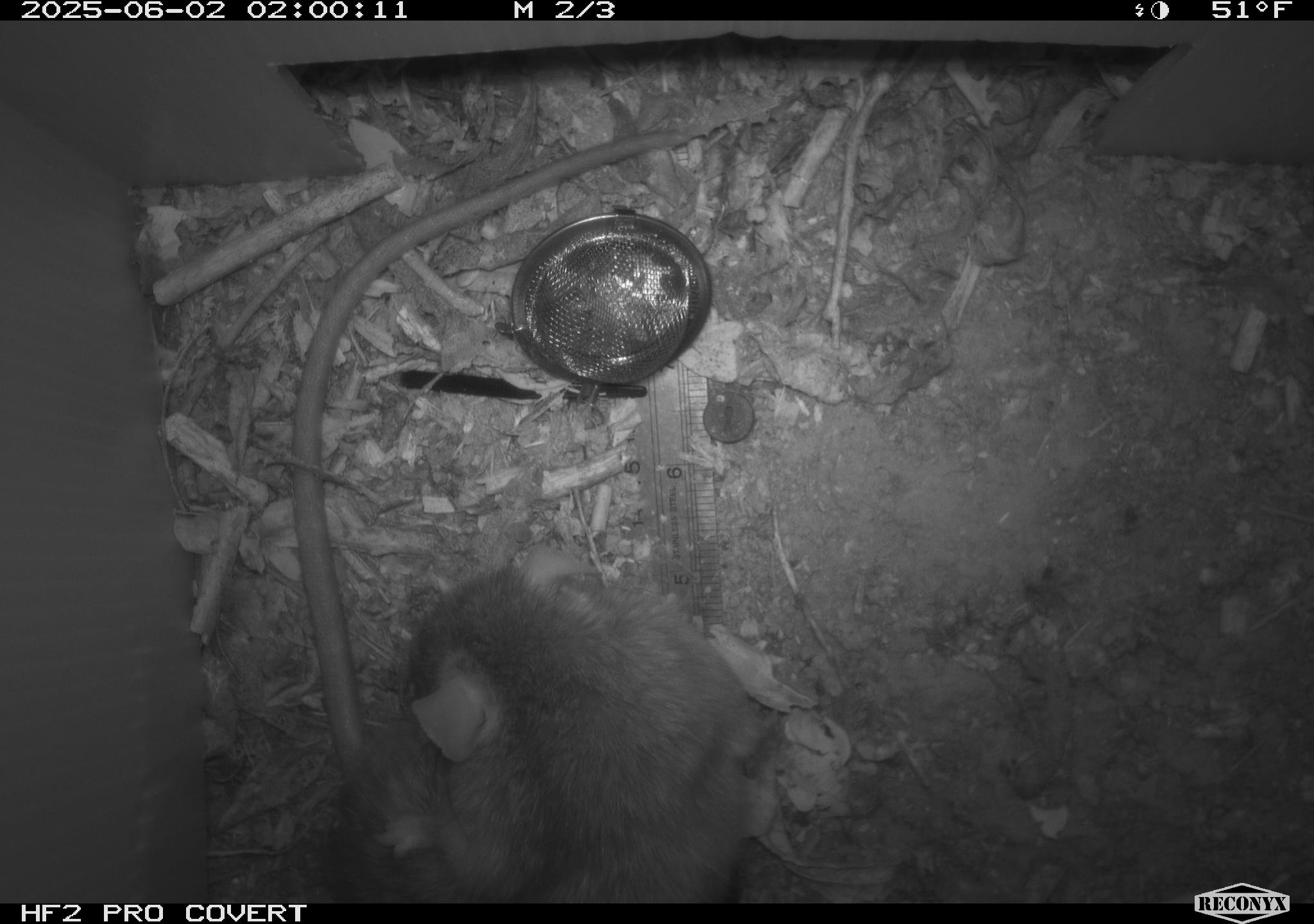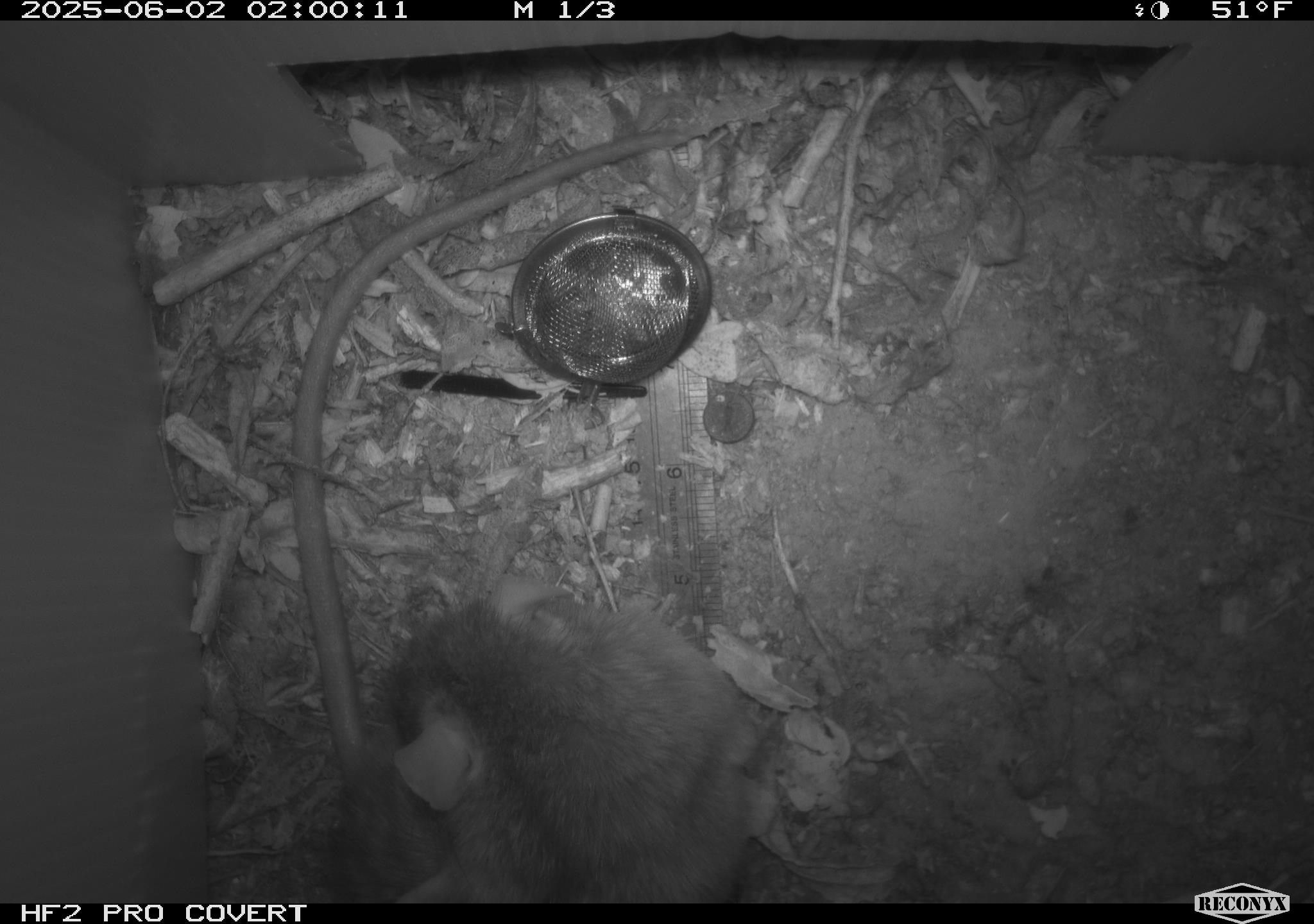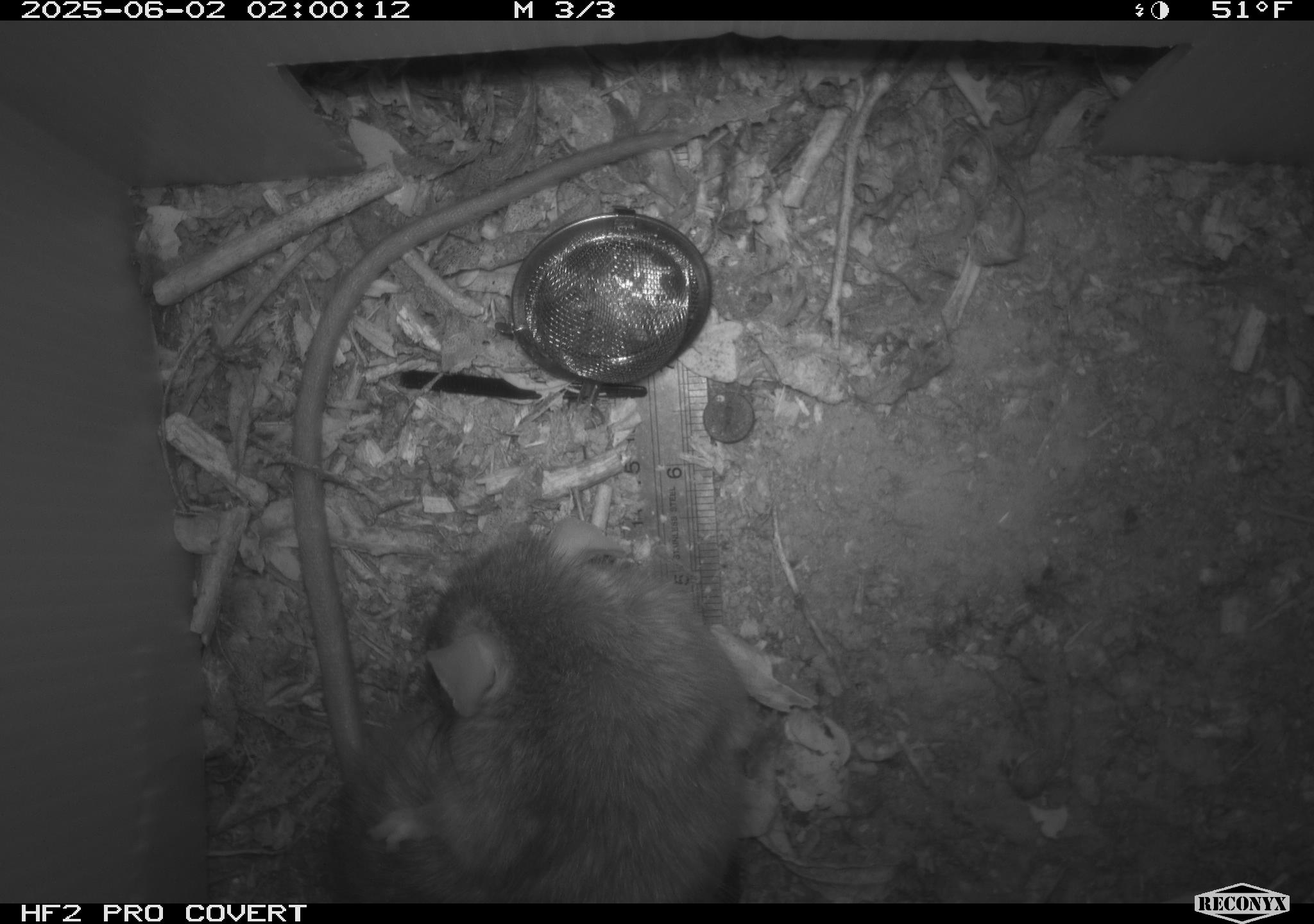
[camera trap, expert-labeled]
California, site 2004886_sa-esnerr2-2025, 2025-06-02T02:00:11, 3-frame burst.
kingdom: Animalia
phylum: Chordata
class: Mammalia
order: Rodentia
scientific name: Rodentia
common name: rodent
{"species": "rodent (Rodentia)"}